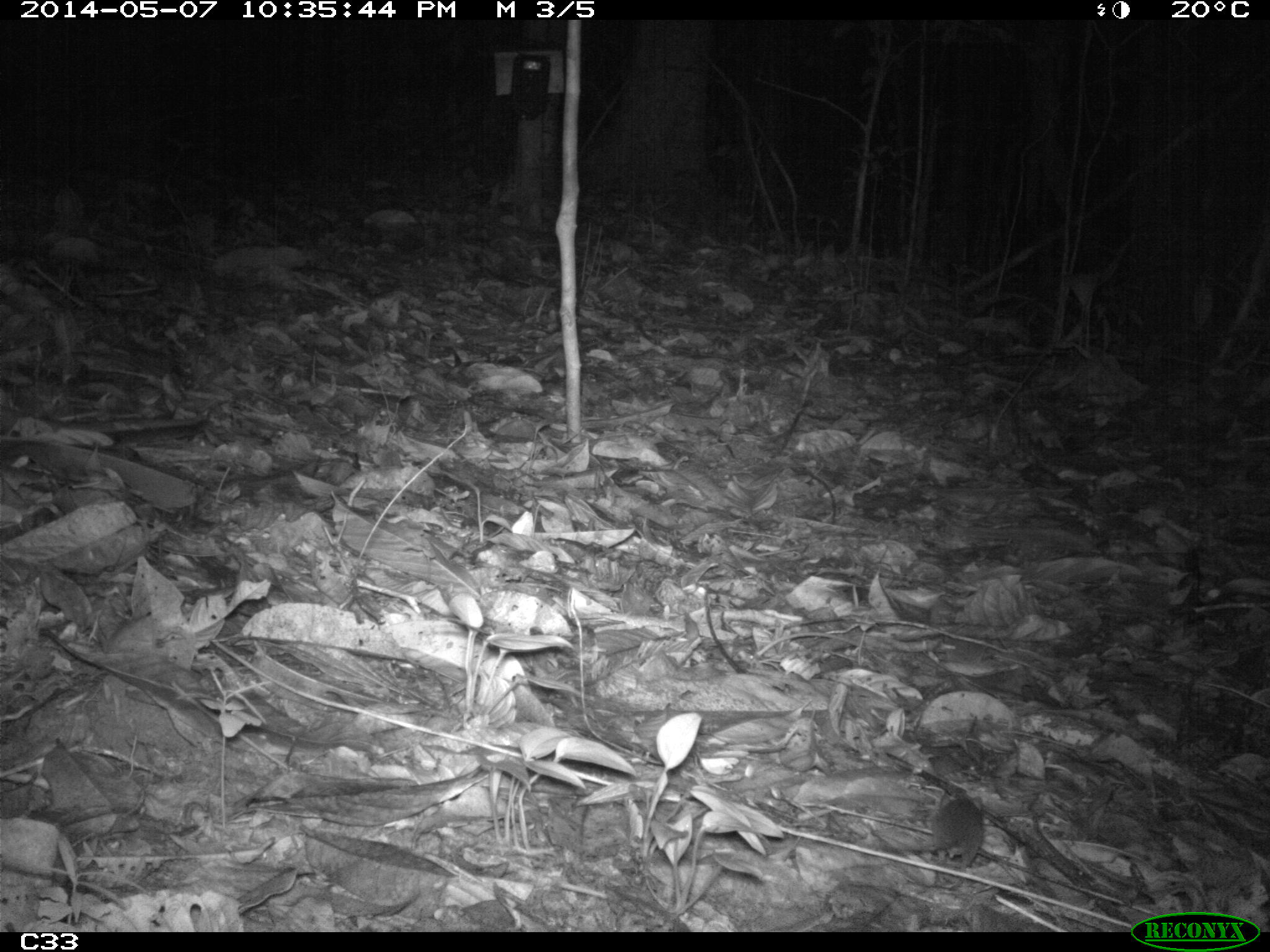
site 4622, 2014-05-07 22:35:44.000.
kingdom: Animalia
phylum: Chordata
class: Mammalia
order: Rodentia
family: Muridae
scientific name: Muridae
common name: mice, rats, and gerbils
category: unknown mouse or rat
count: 1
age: adult